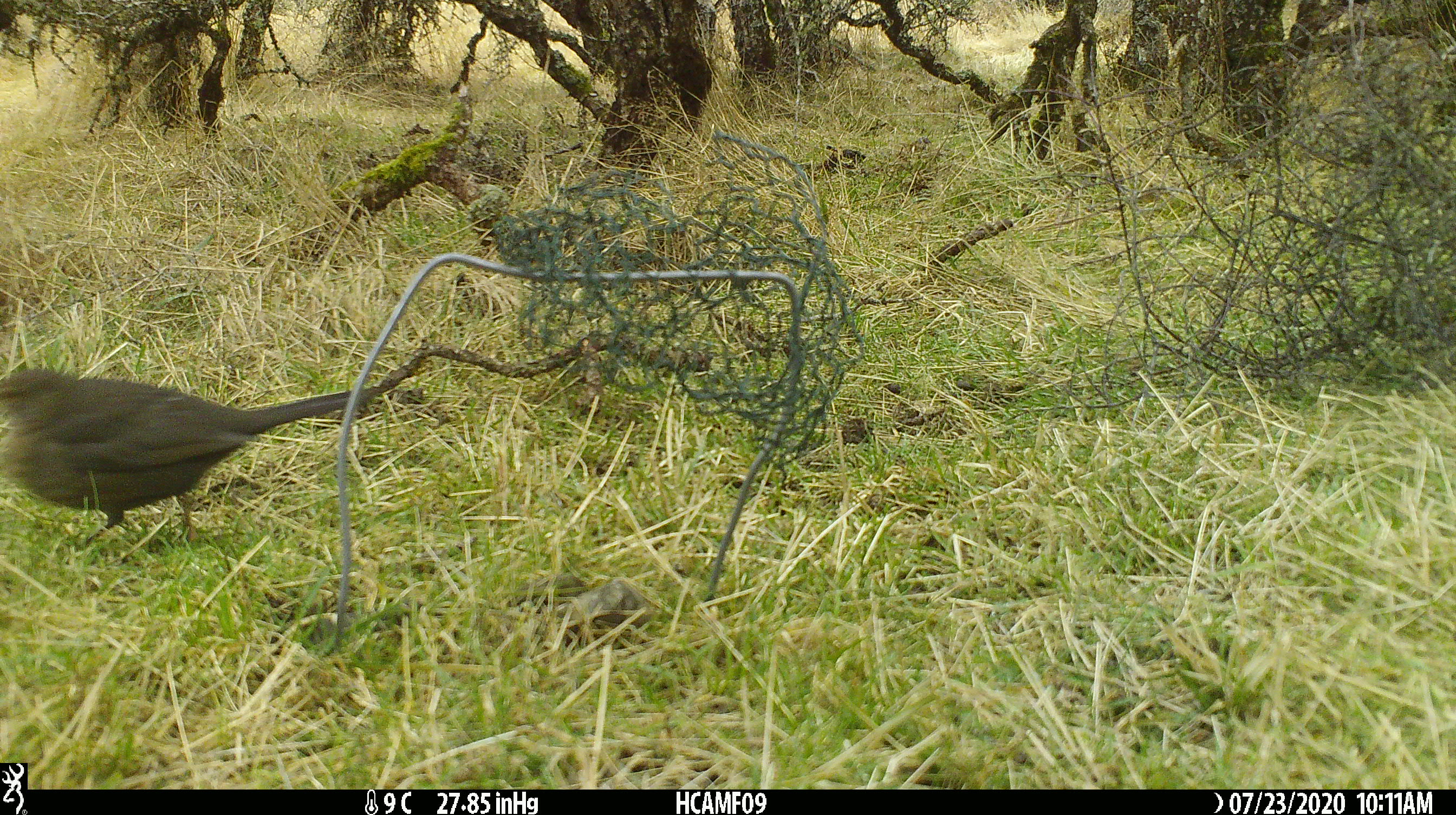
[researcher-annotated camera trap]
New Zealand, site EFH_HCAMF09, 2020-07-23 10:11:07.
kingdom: Animalia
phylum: Chordata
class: Aves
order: Passeriformes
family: Turdidae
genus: Turdus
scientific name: Turdus merula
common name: eurasian blackbird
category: blackbird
Blackbird (eurasian blackbird) (Turdus merula).